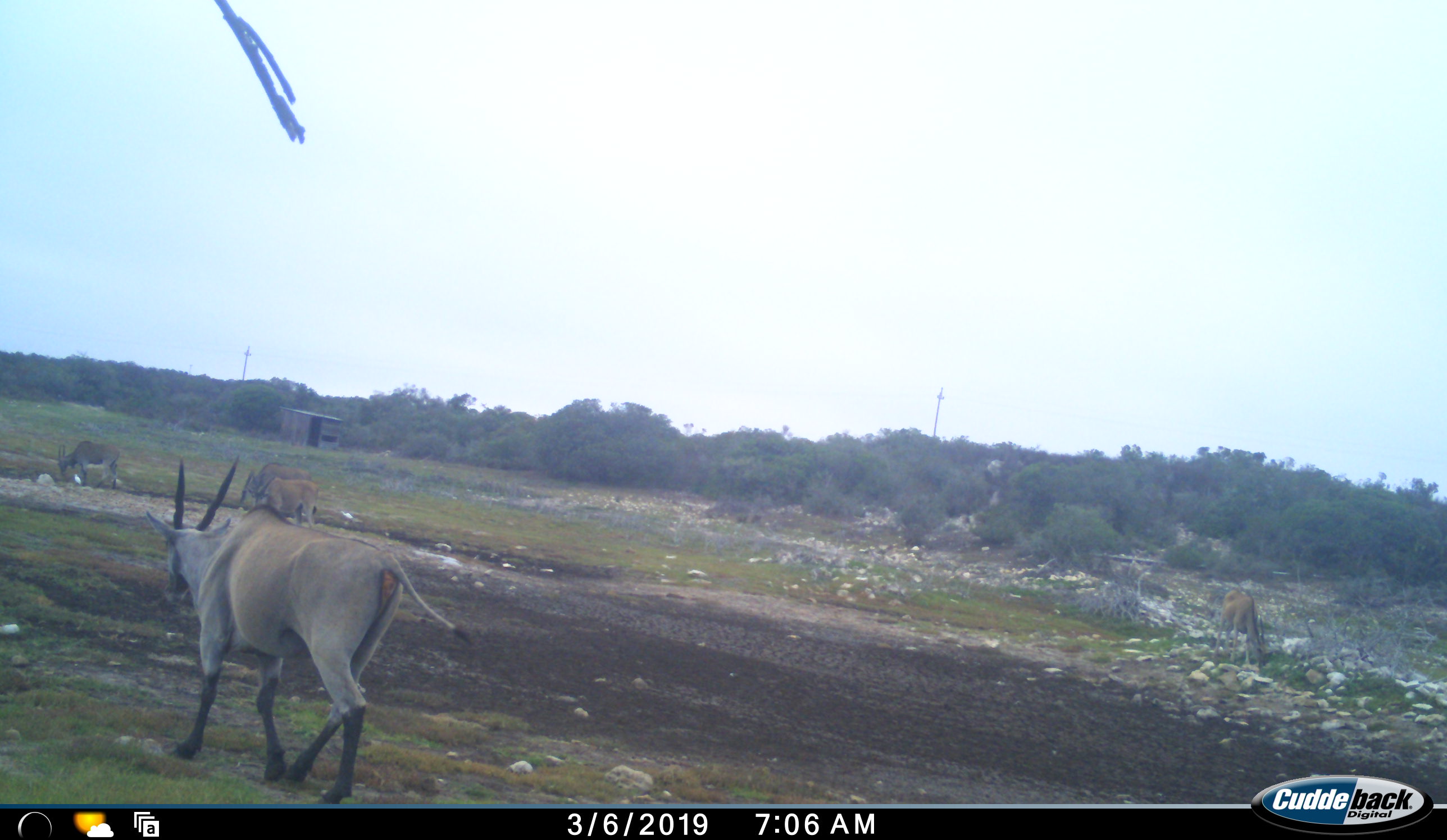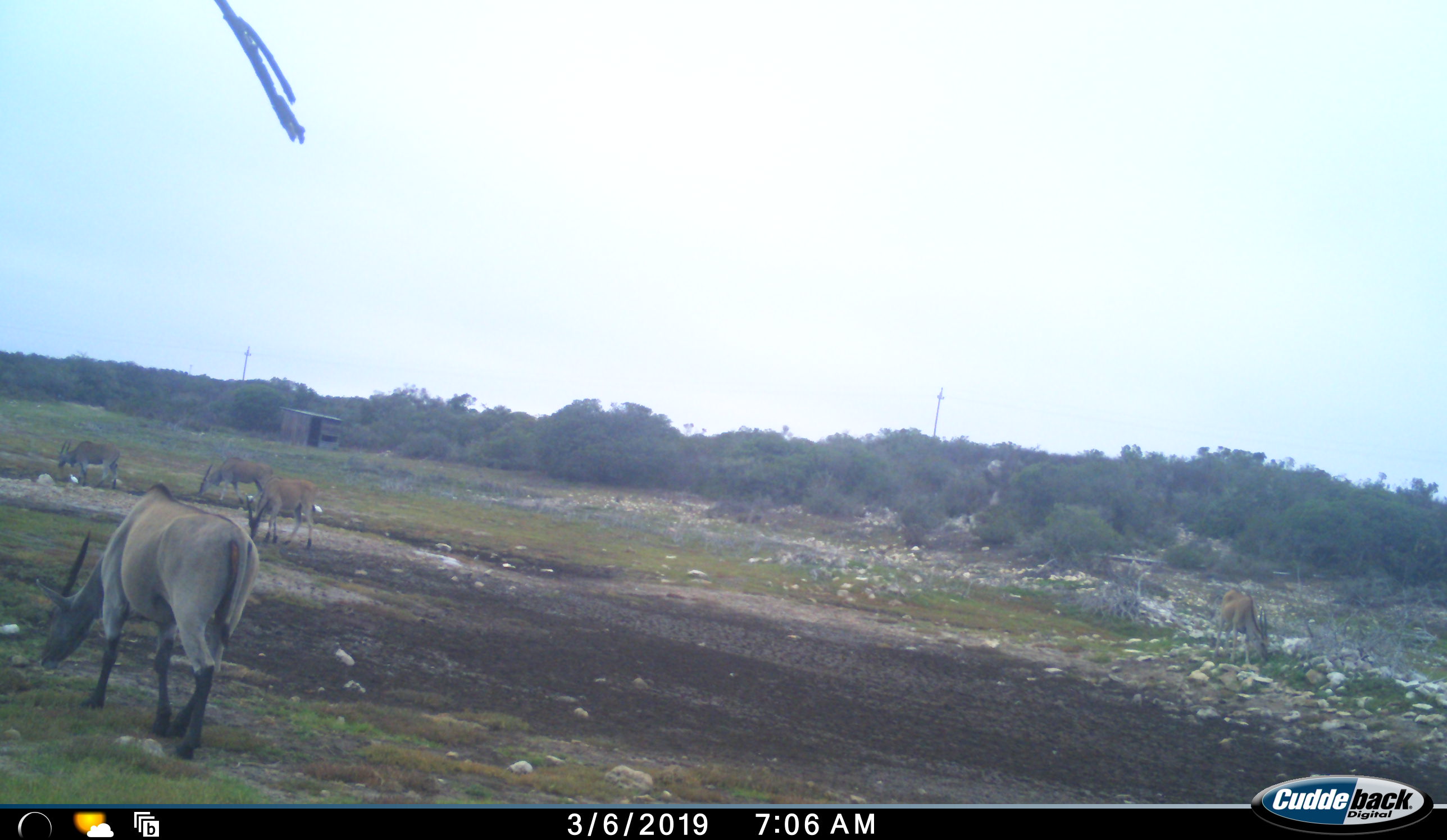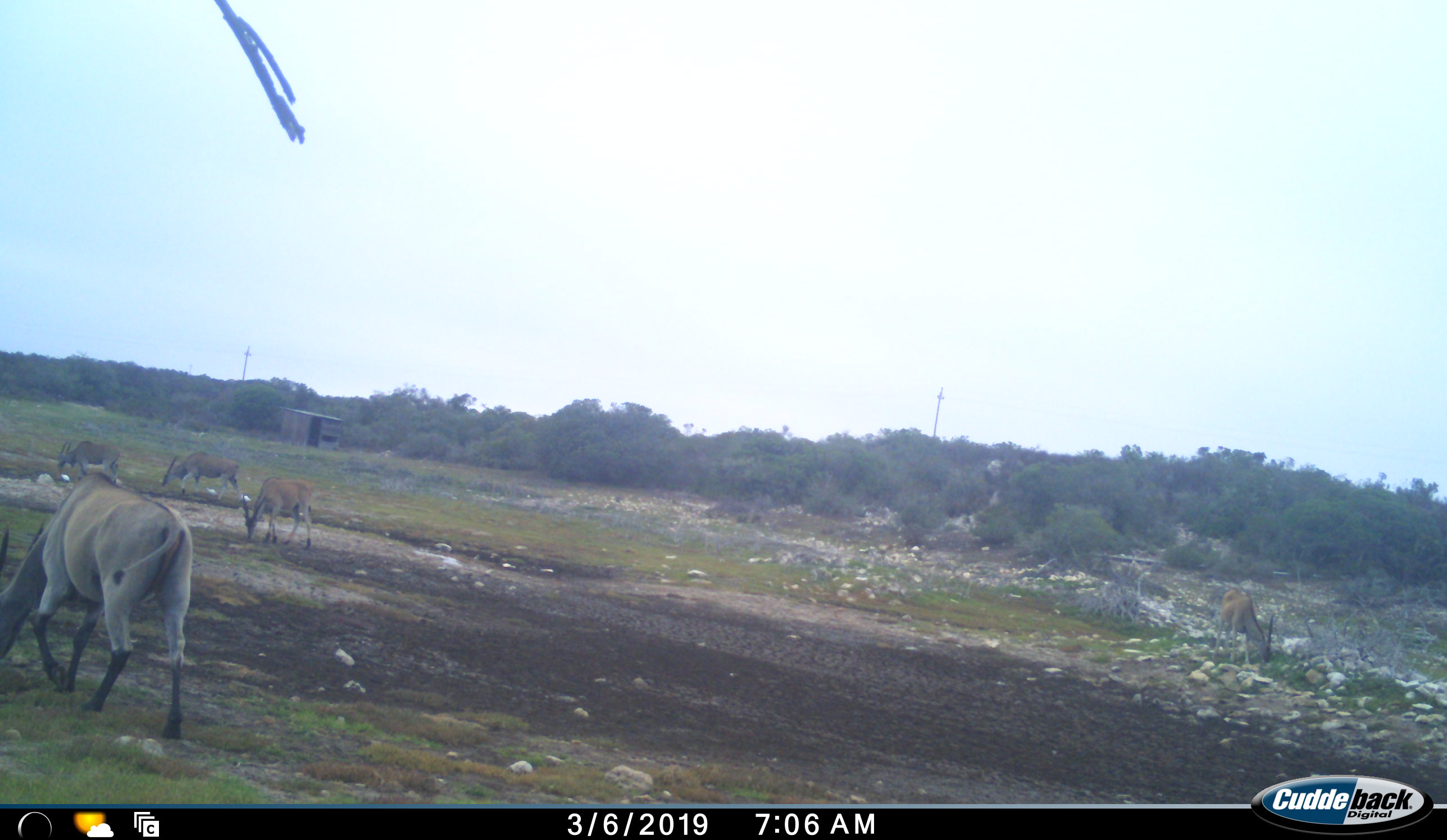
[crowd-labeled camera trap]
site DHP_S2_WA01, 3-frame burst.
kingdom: Animalia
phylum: Chordata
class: Mammalia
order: Artiodactyla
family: Bovidae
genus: Tragelaphus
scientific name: Tragelaphus oryx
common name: eland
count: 5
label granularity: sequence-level